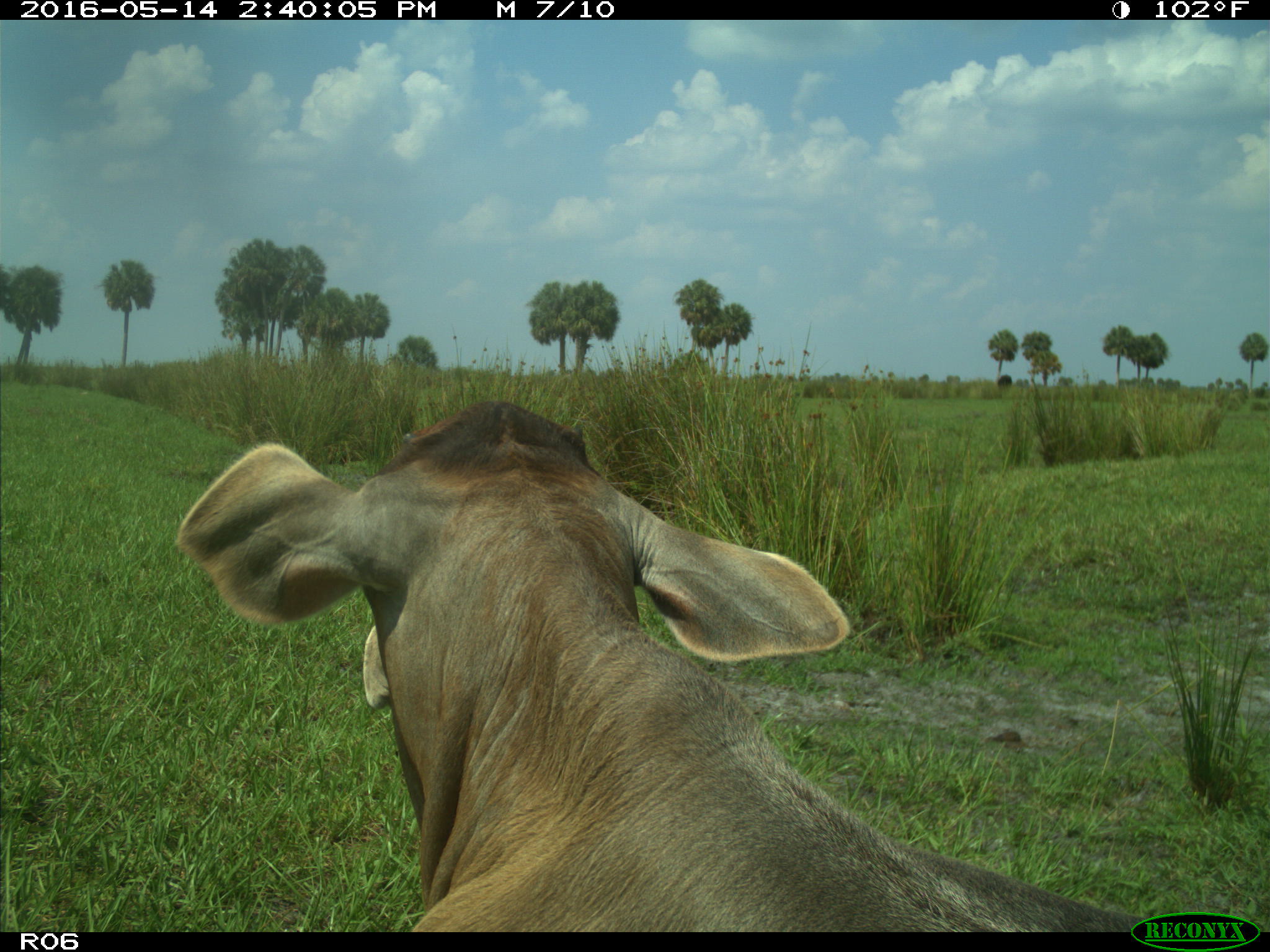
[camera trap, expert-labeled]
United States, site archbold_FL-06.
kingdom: Animalia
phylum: Chordata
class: Mammalia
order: Artiodactyla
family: Bovidae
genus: Bos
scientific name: Bos taurus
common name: domestic cow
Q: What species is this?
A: Bos taurus (domestic cow).